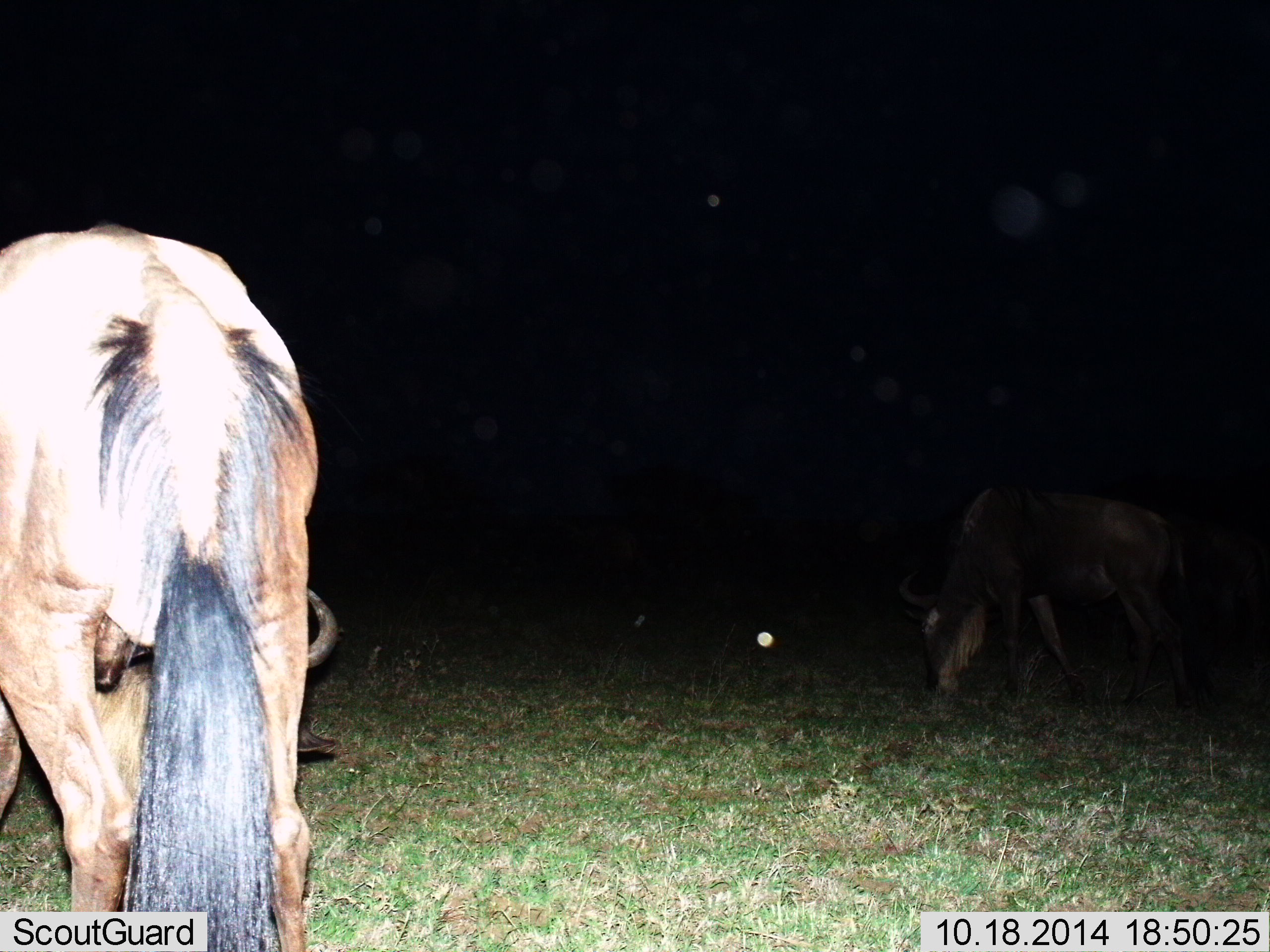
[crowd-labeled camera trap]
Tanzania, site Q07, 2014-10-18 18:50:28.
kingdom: Animalia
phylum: Chordata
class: Mammalia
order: Artiodactyla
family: Bovidae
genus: Connochaetes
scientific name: Connochaetes taurinus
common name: blue wildebeest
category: wildebeest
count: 2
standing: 40%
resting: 0%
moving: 0%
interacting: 0%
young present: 0%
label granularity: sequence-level